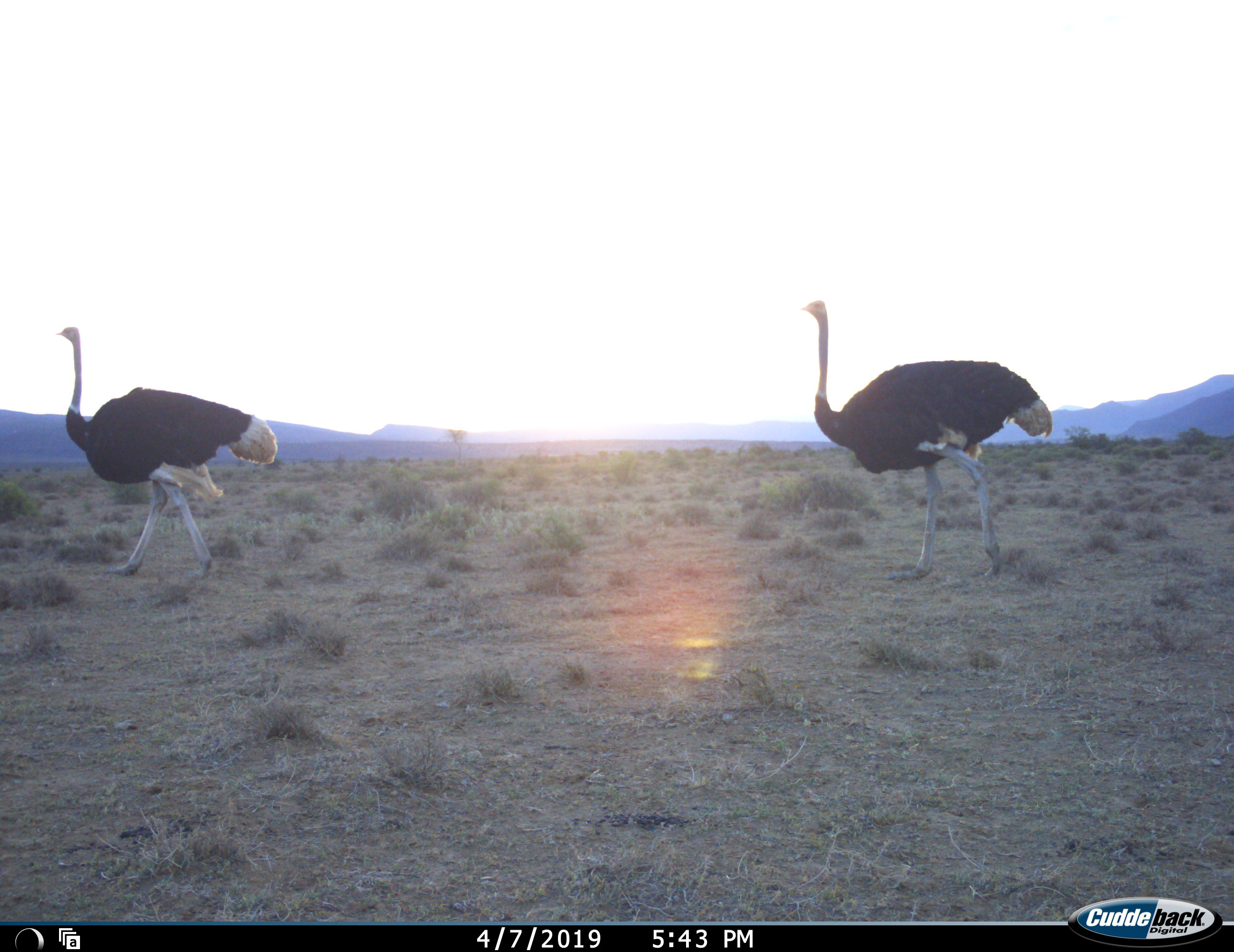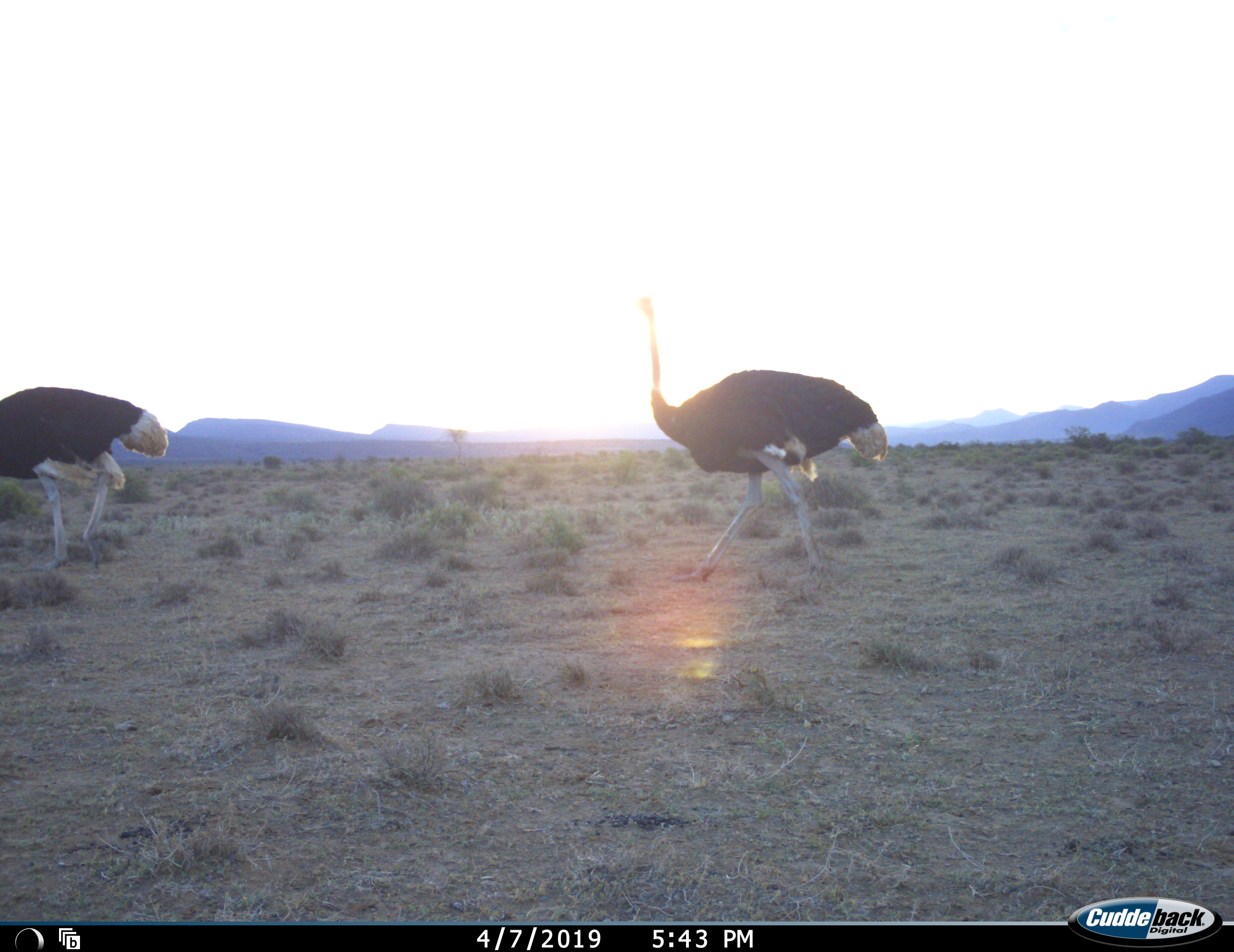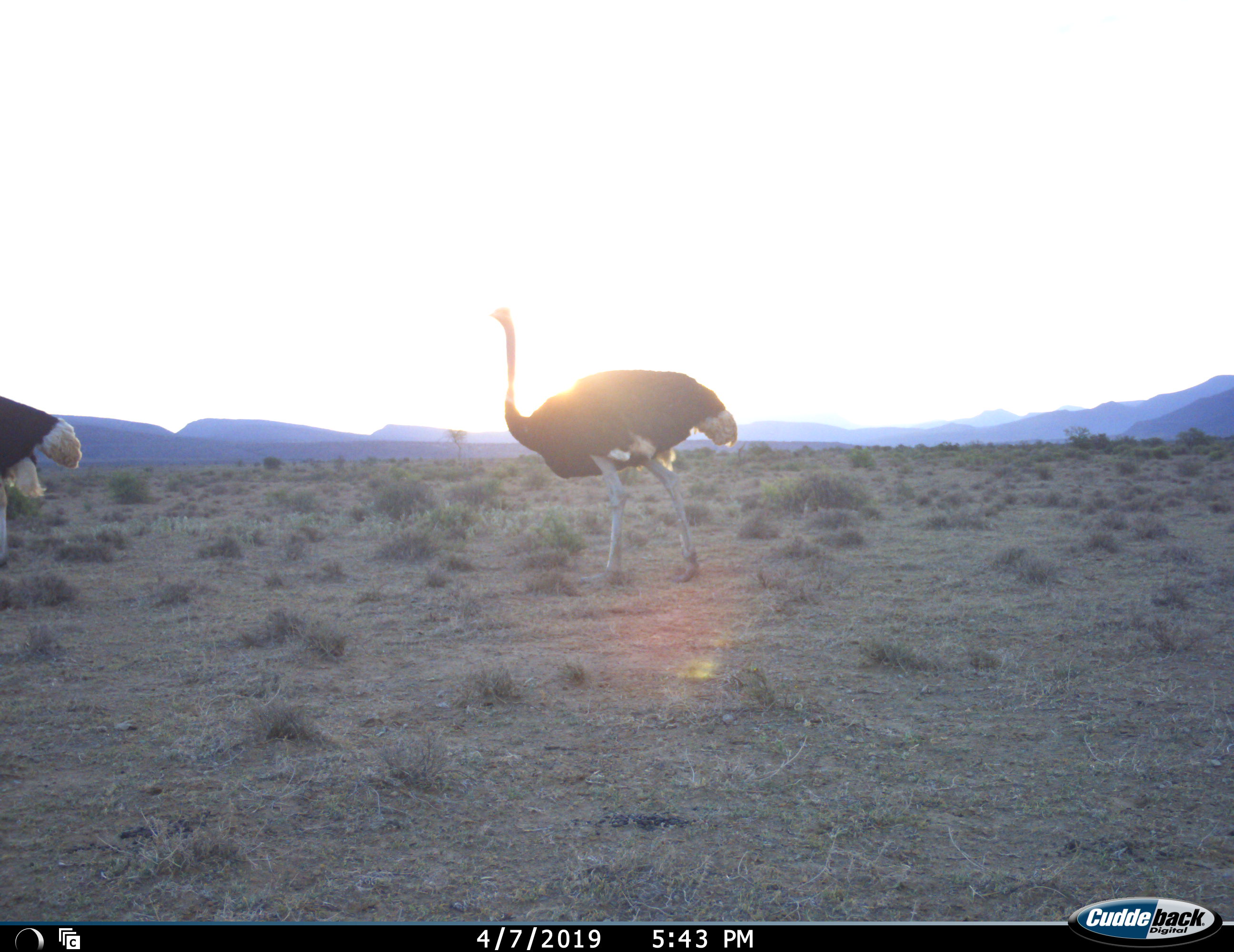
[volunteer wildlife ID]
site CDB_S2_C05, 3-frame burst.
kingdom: Animalia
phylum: Chordata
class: Aves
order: Struthioniformes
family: Struthionidae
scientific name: Struthionidae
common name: ostrich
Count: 2.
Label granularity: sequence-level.